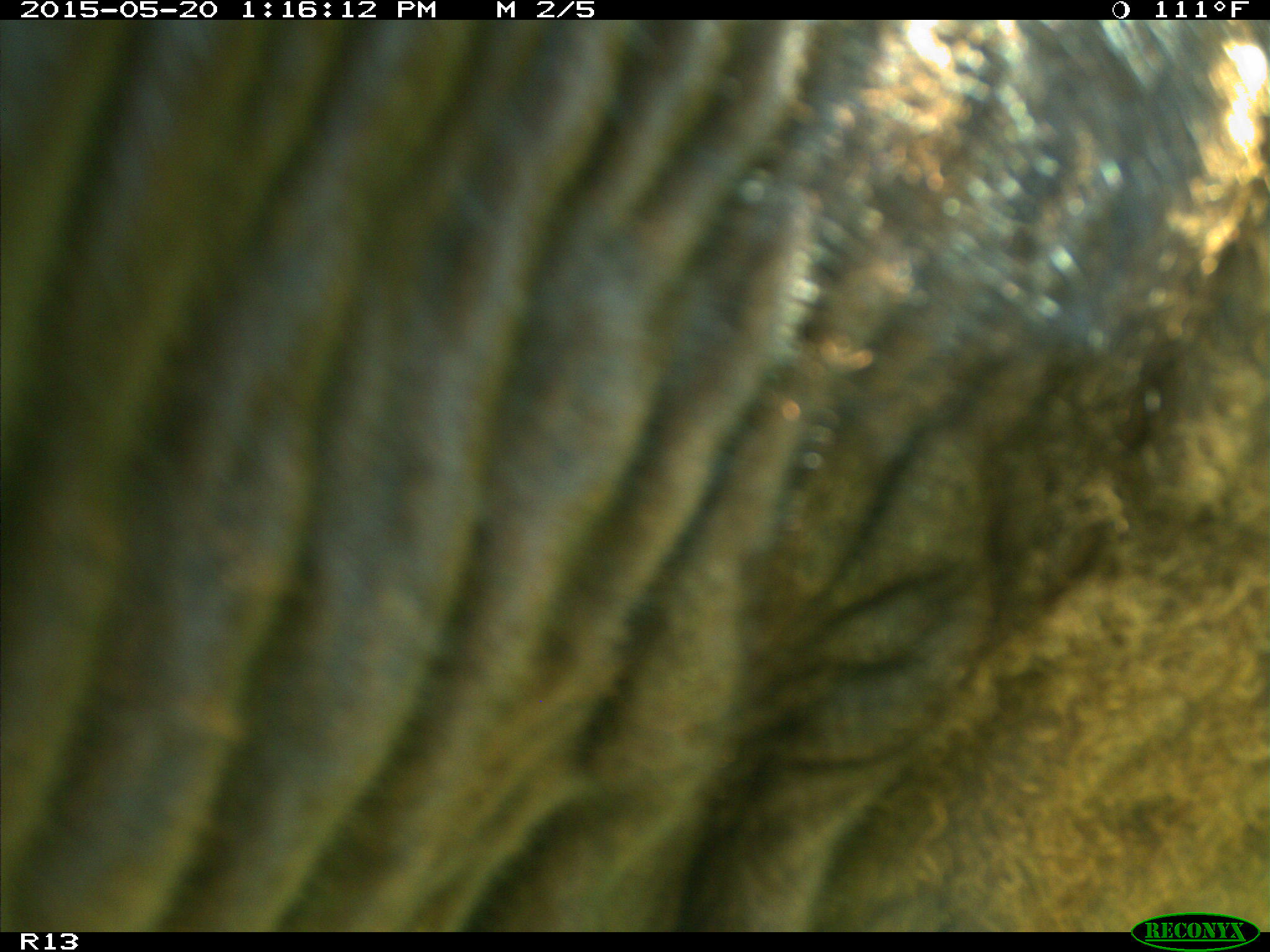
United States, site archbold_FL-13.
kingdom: Animalia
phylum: Chordata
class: Mammalia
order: Artiodactyla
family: Bovidae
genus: Bos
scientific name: Bos taurus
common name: domestic cow